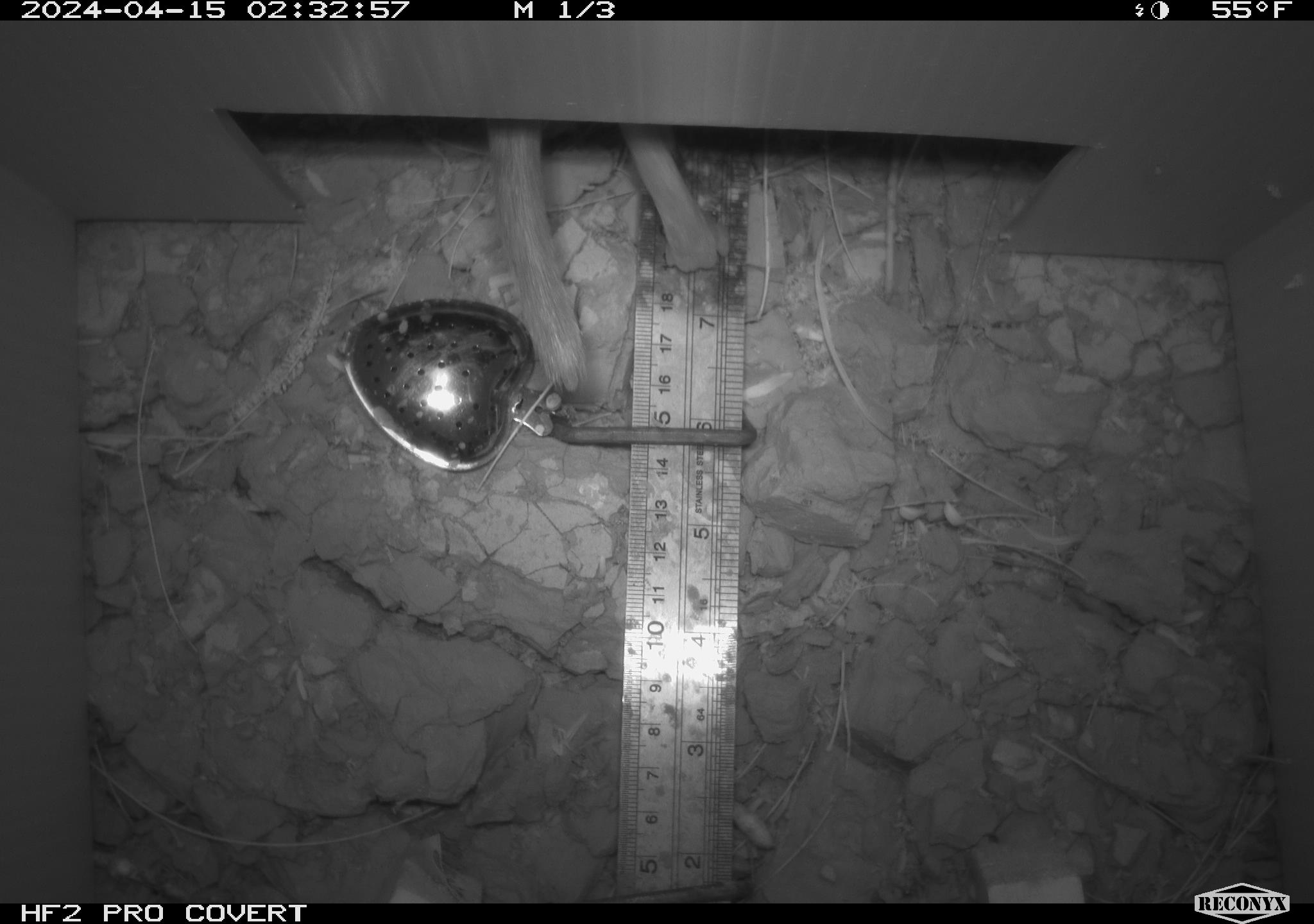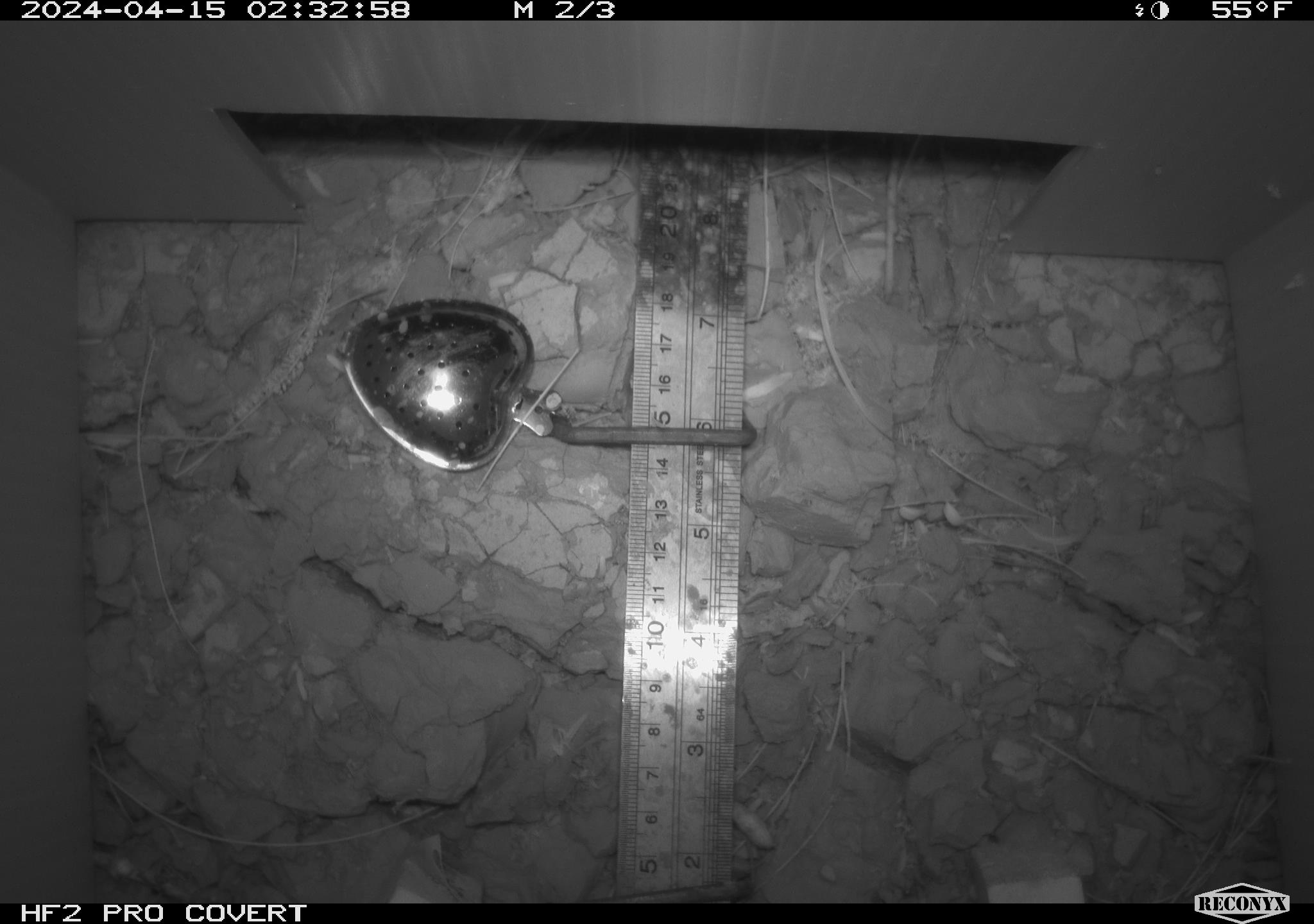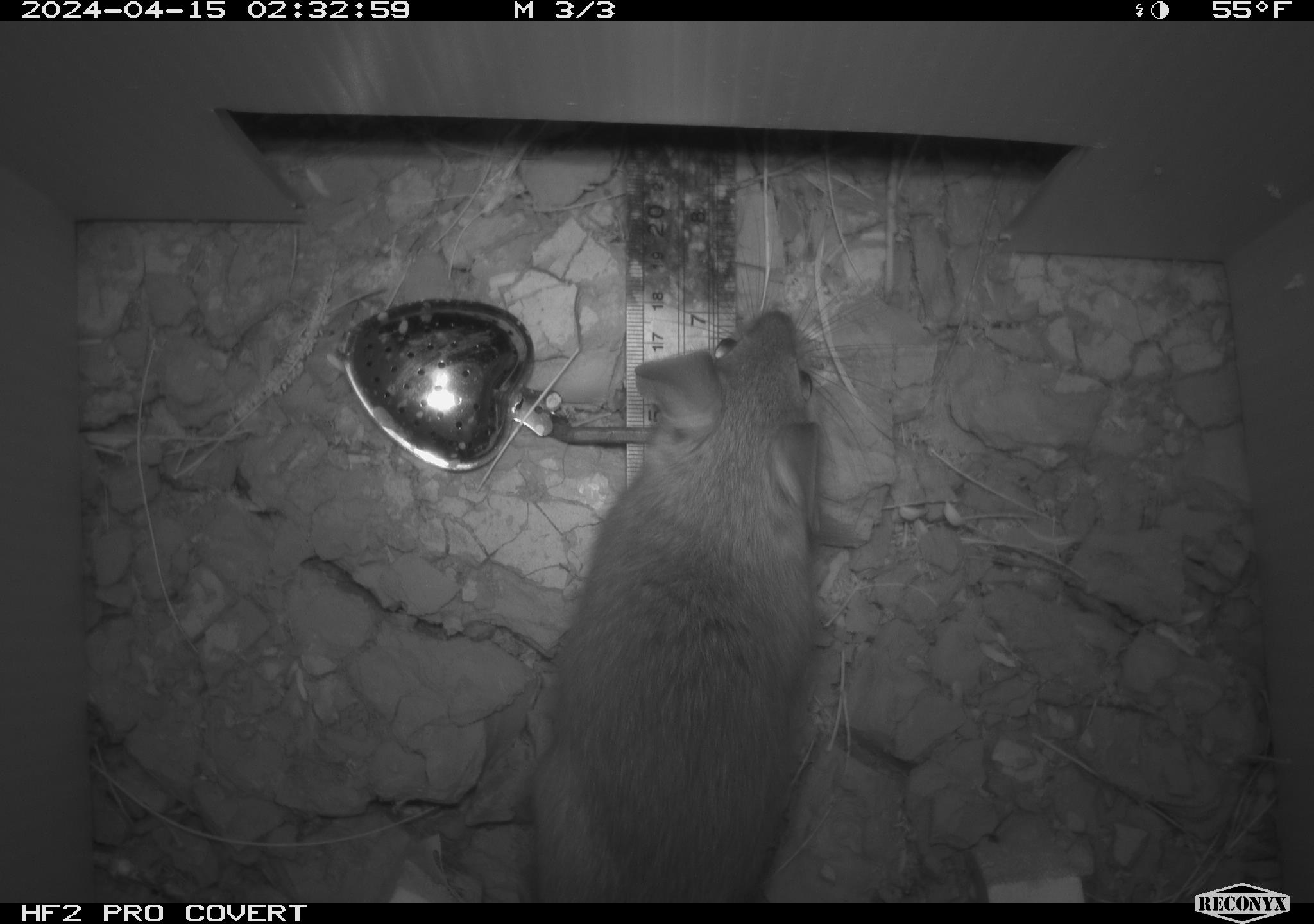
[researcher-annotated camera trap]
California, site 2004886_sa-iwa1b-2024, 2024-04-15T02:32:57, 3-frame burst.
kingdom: Animalia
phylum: Chordata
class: Mammalia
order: Rodentia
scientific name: Rodentia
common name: rodent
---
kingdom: Animalia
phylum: Chordata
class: Mammalia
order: Rodentia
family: Cricetidae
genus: Neotoma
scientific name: Neotoma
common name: pack rat or woodrat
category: neotoma species